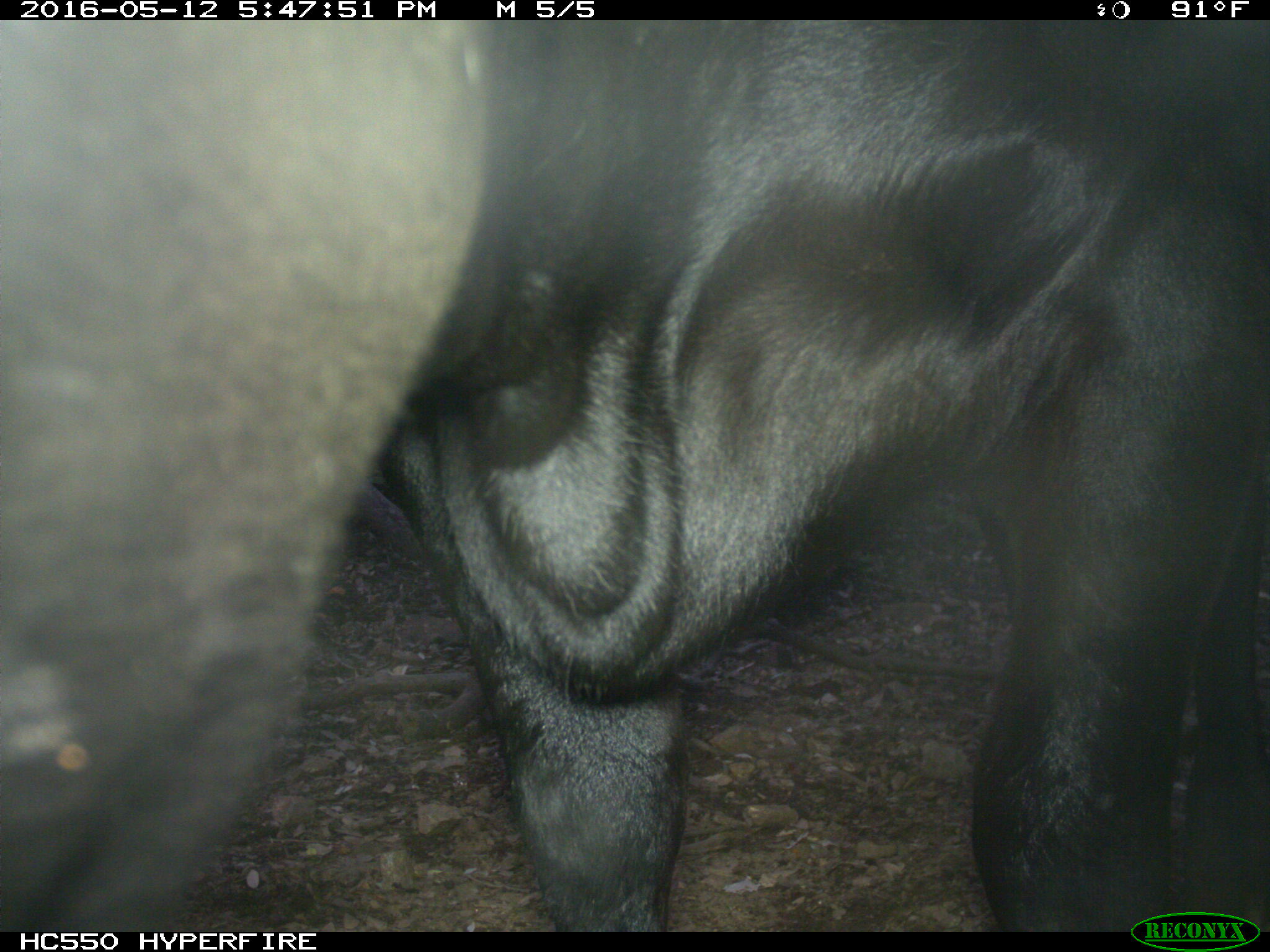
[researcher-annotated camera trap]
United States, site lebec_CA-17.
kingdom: Animalia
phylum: Chordata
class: Mammalia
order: Artiodactyla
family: Bovidae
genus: Bos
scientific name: Bos taurus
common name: domestic cow